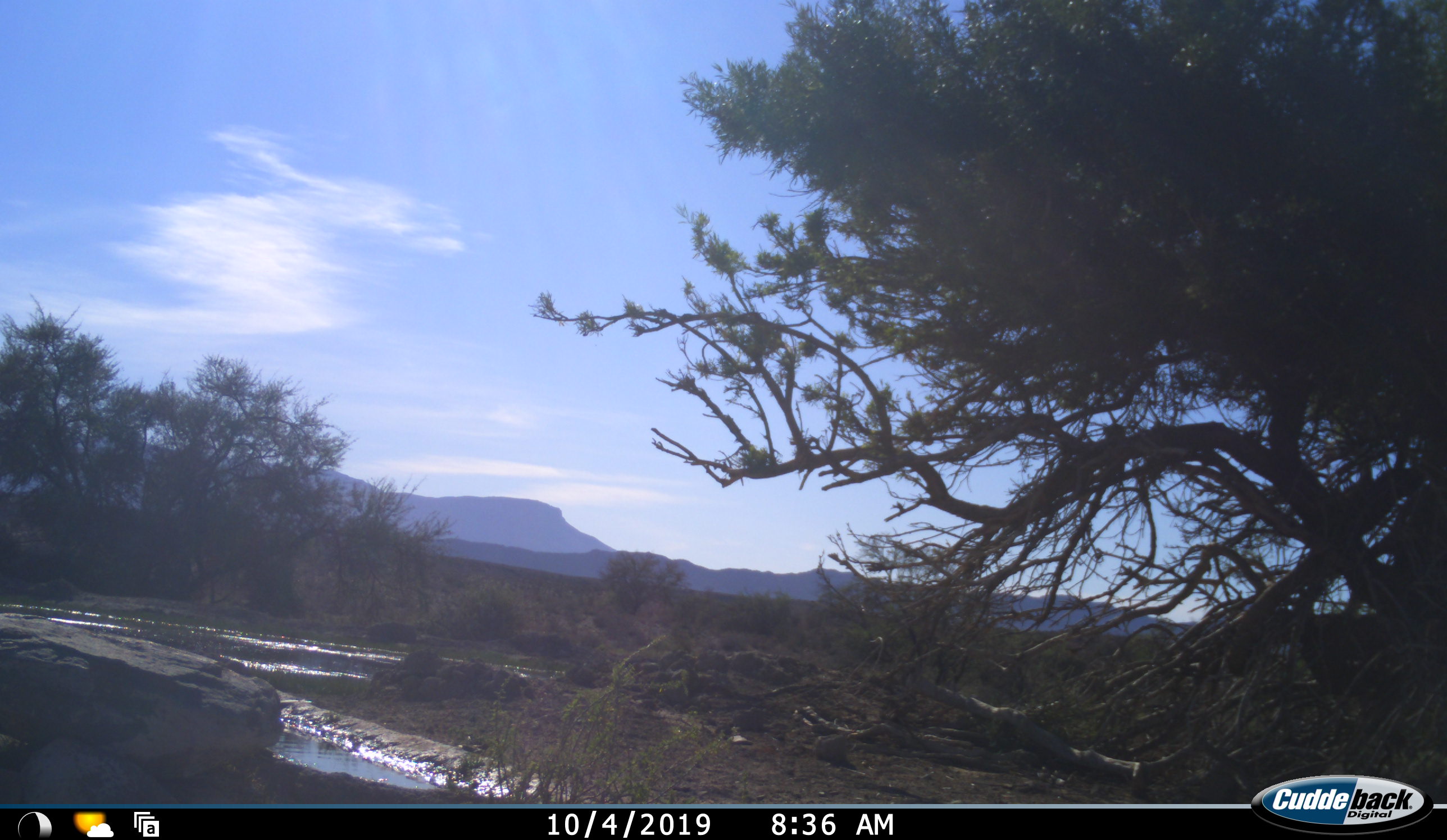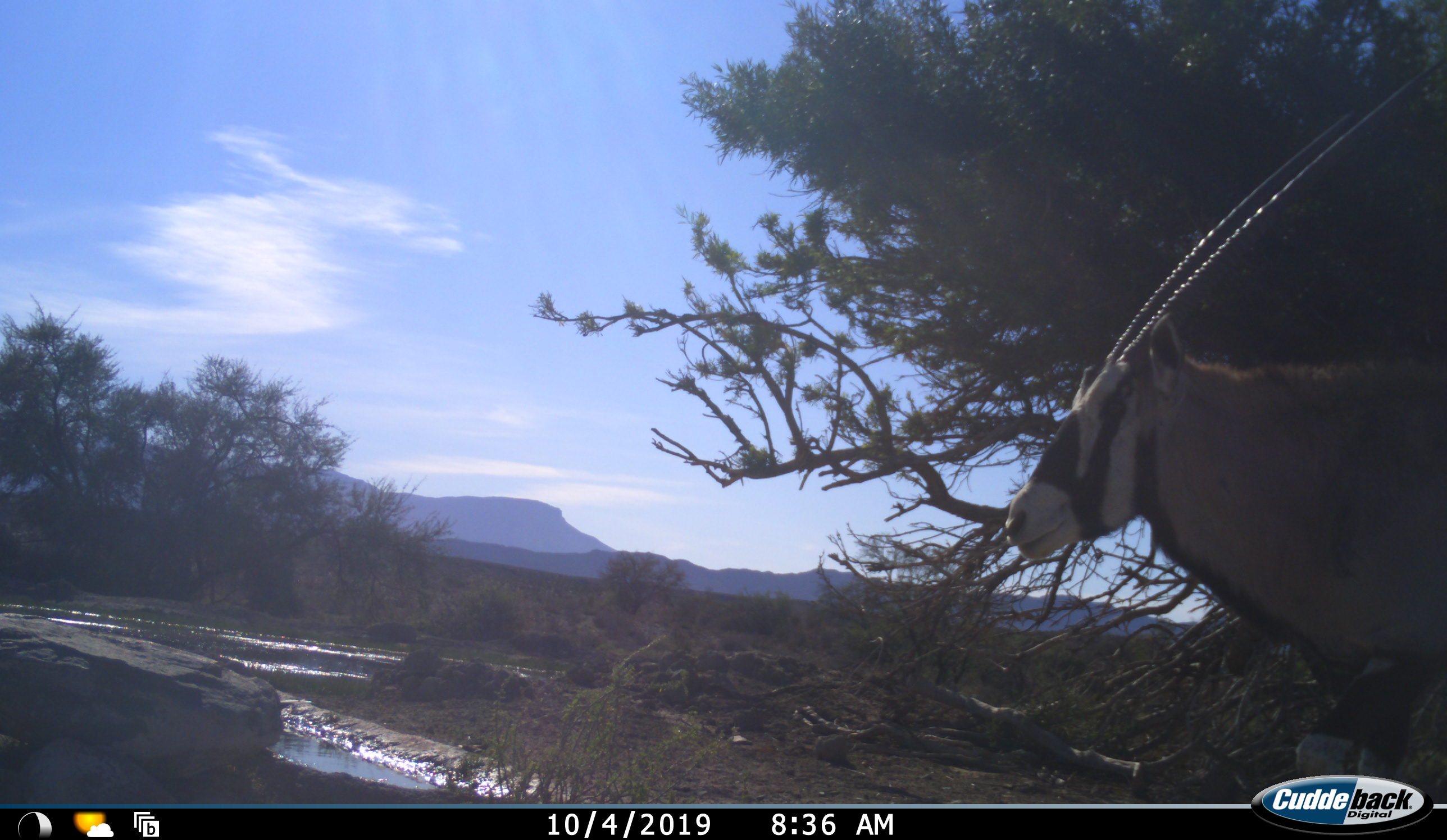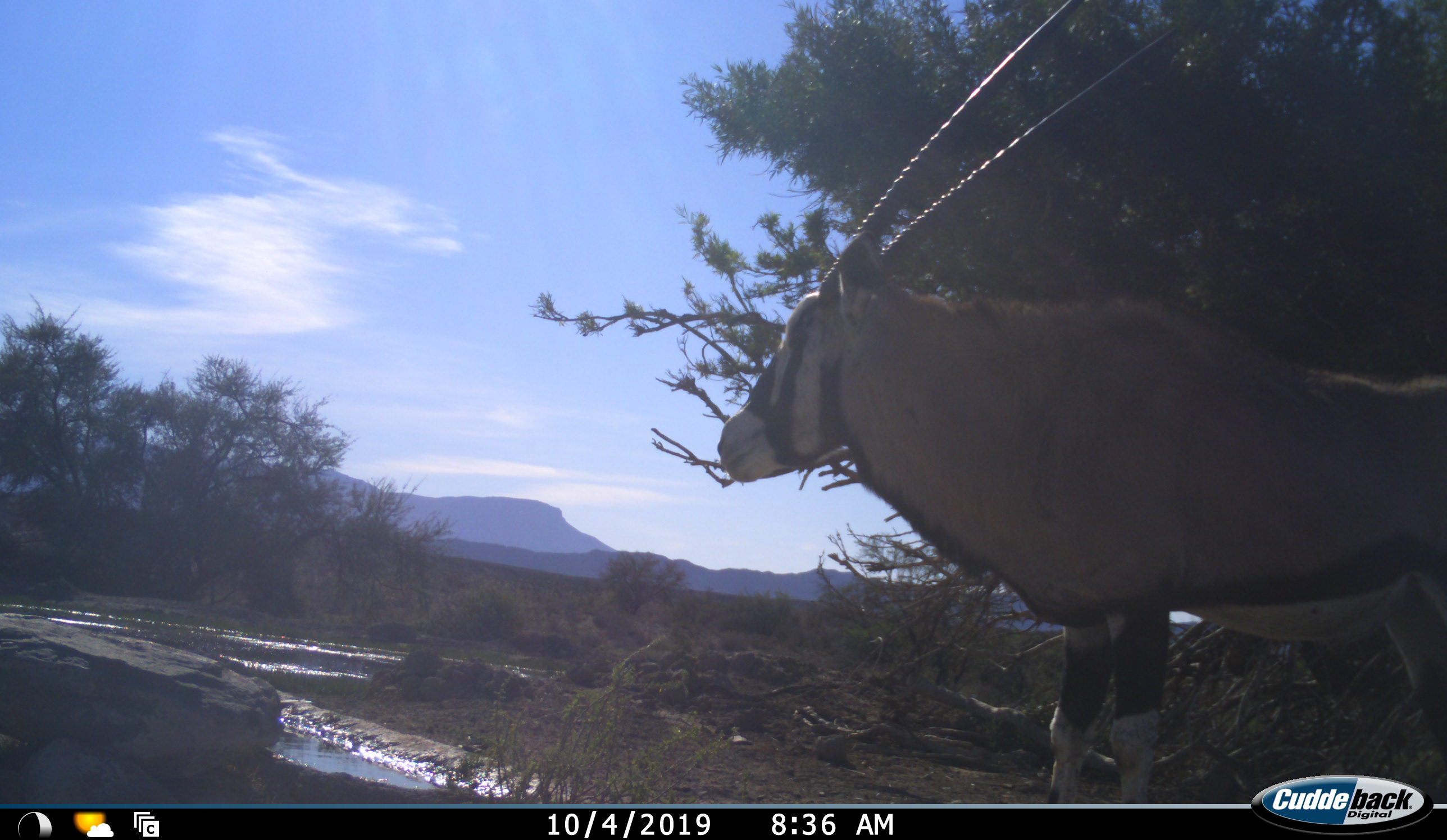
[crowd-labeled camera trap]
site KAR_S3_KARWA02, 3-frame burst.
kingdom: Animalia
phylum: Chordata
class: Mammalia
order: Artiodactyla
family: Bovidae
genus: Oryx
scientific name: Oryx gazella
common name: gemsbok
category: oryx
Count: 1.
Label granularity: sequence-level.